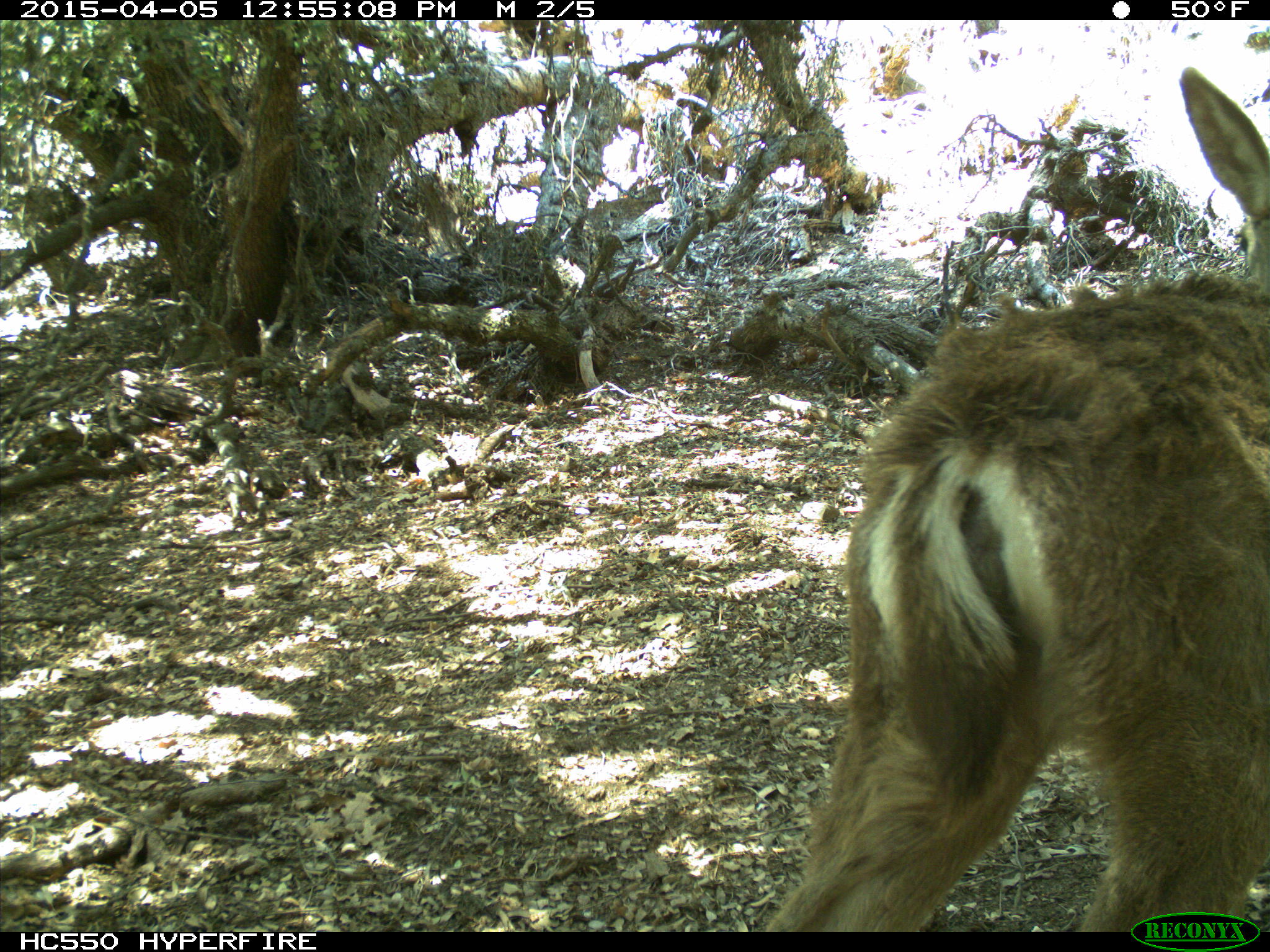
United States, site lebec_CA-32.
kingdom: Animalia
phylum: Chordata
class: Mammalia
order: Artiodactyla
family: Cervidae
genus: Odocoileus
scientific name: Odocoileus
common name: deer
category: unidentified deer